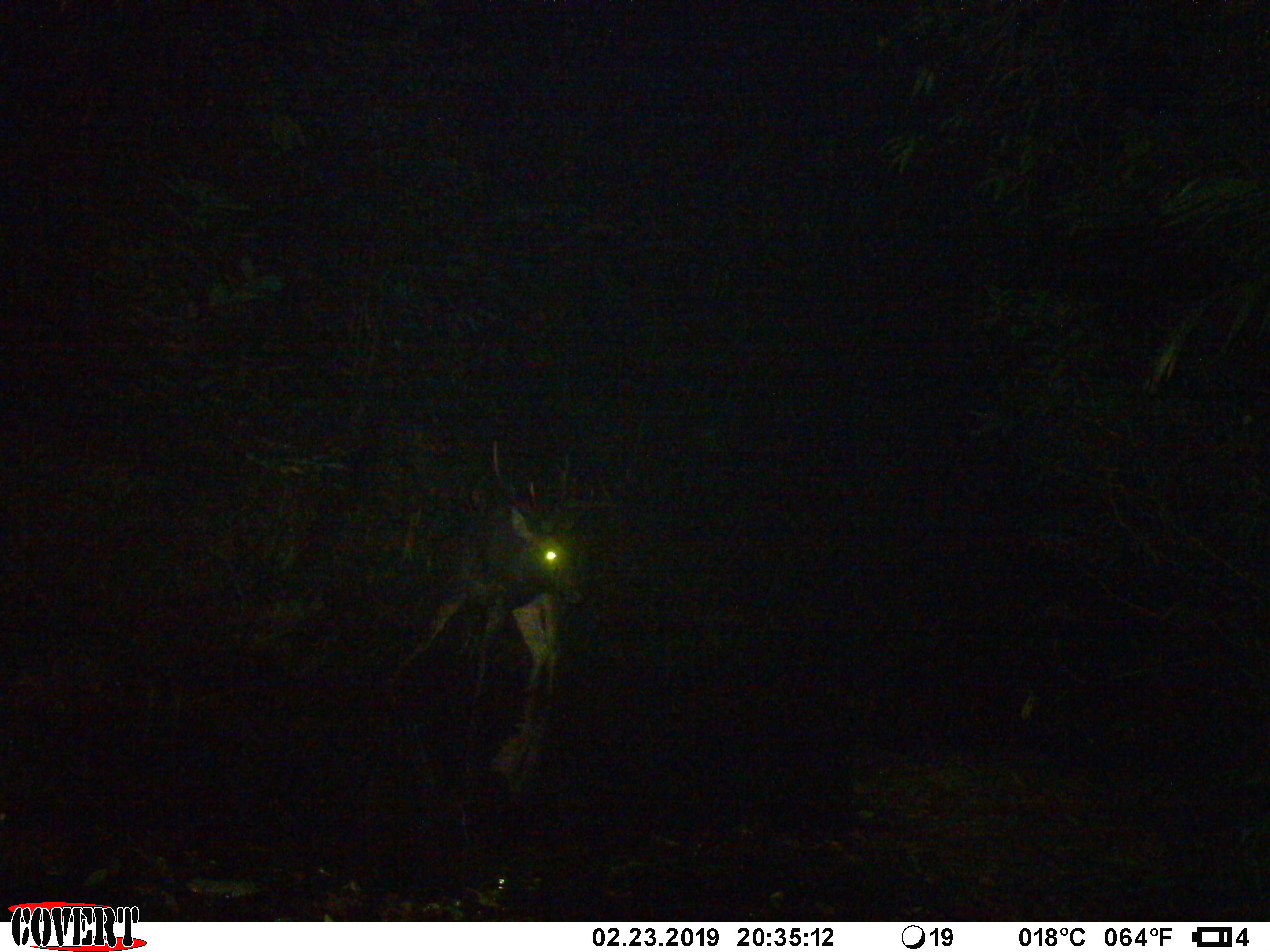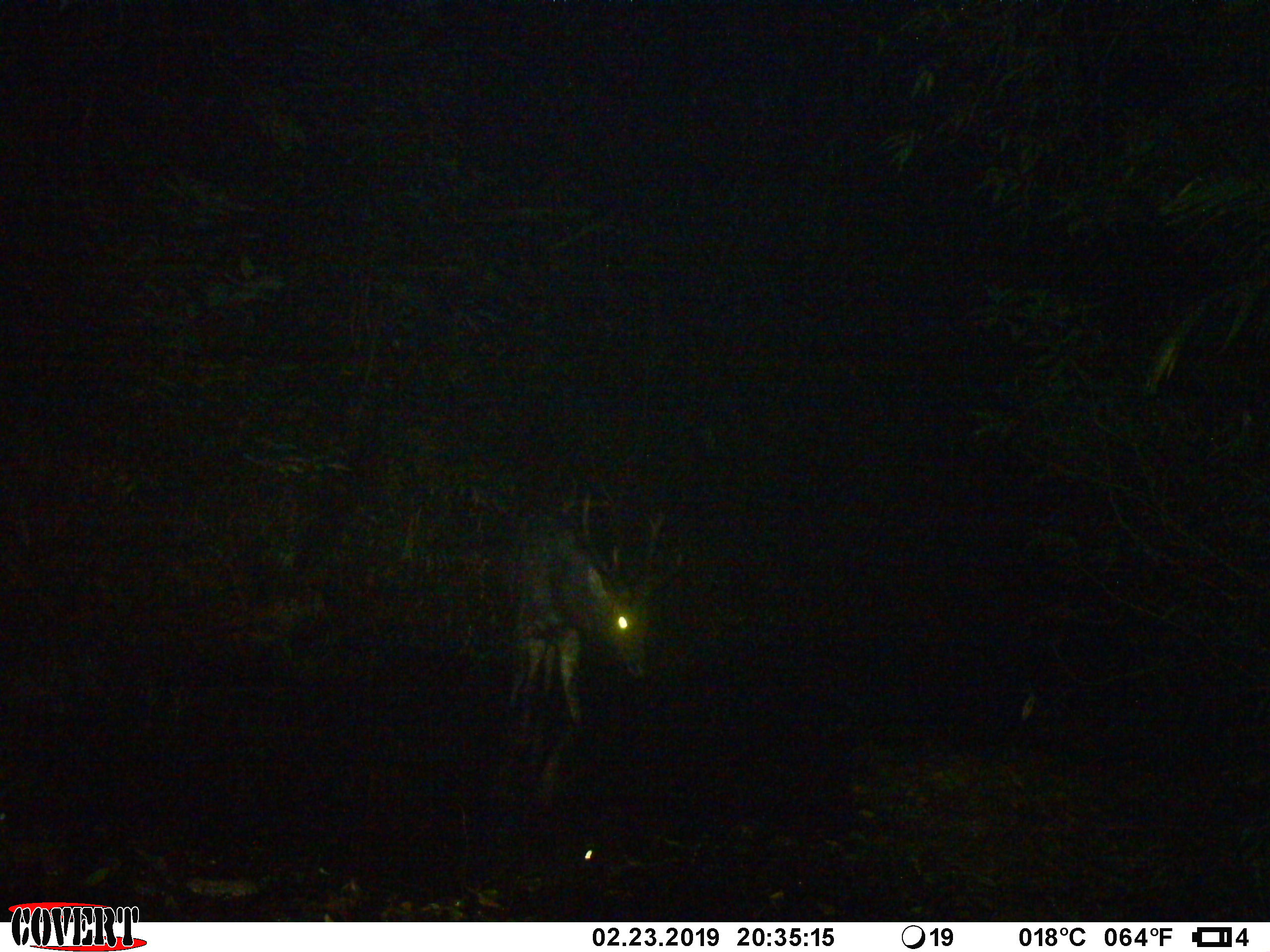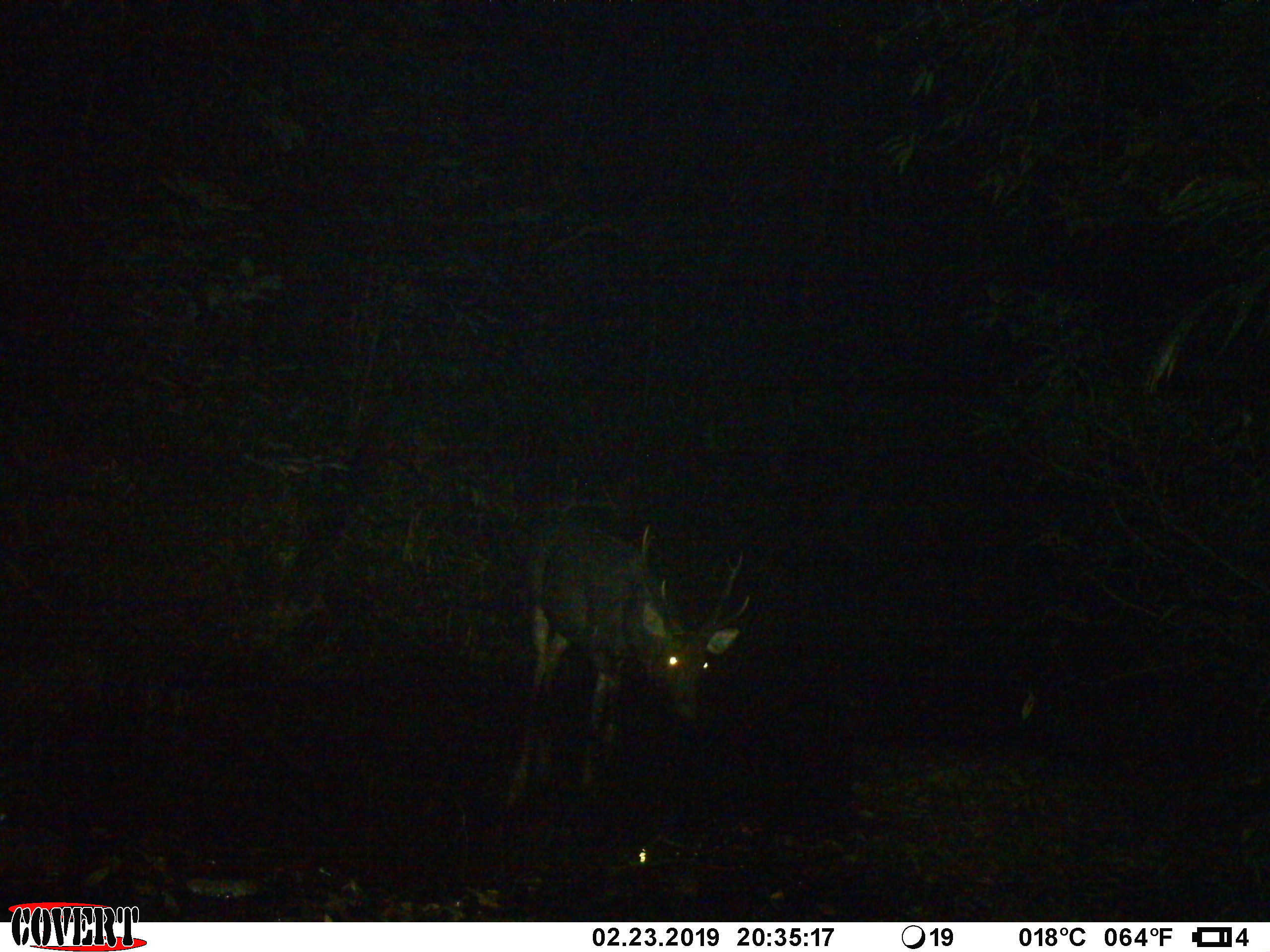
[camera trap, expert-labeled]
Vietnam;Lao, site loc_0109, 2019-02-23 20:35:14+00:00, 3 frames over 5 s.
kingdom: Animalia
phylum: Chordata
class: Mammalia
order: Artiodactyla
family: Cervidae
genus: Rusa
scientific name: Rusa unicolor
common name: sambar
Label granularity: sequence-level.